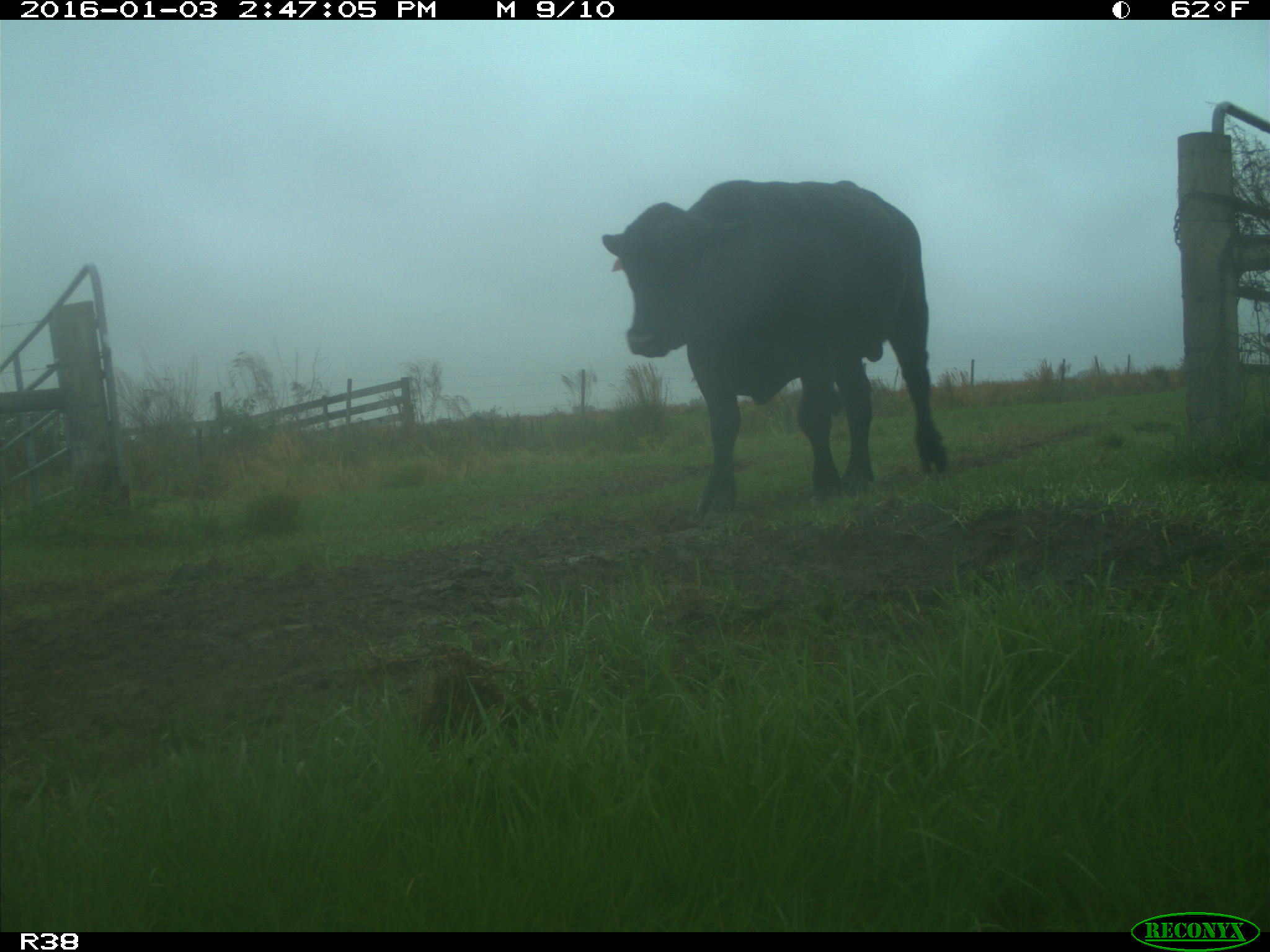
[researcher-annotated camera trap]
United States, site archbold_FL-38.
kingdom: Animalia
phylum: Chordata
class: Mammalia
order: Artiodactyla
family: Bovidae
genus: Bos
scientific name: Bos taurus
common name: domestic cow